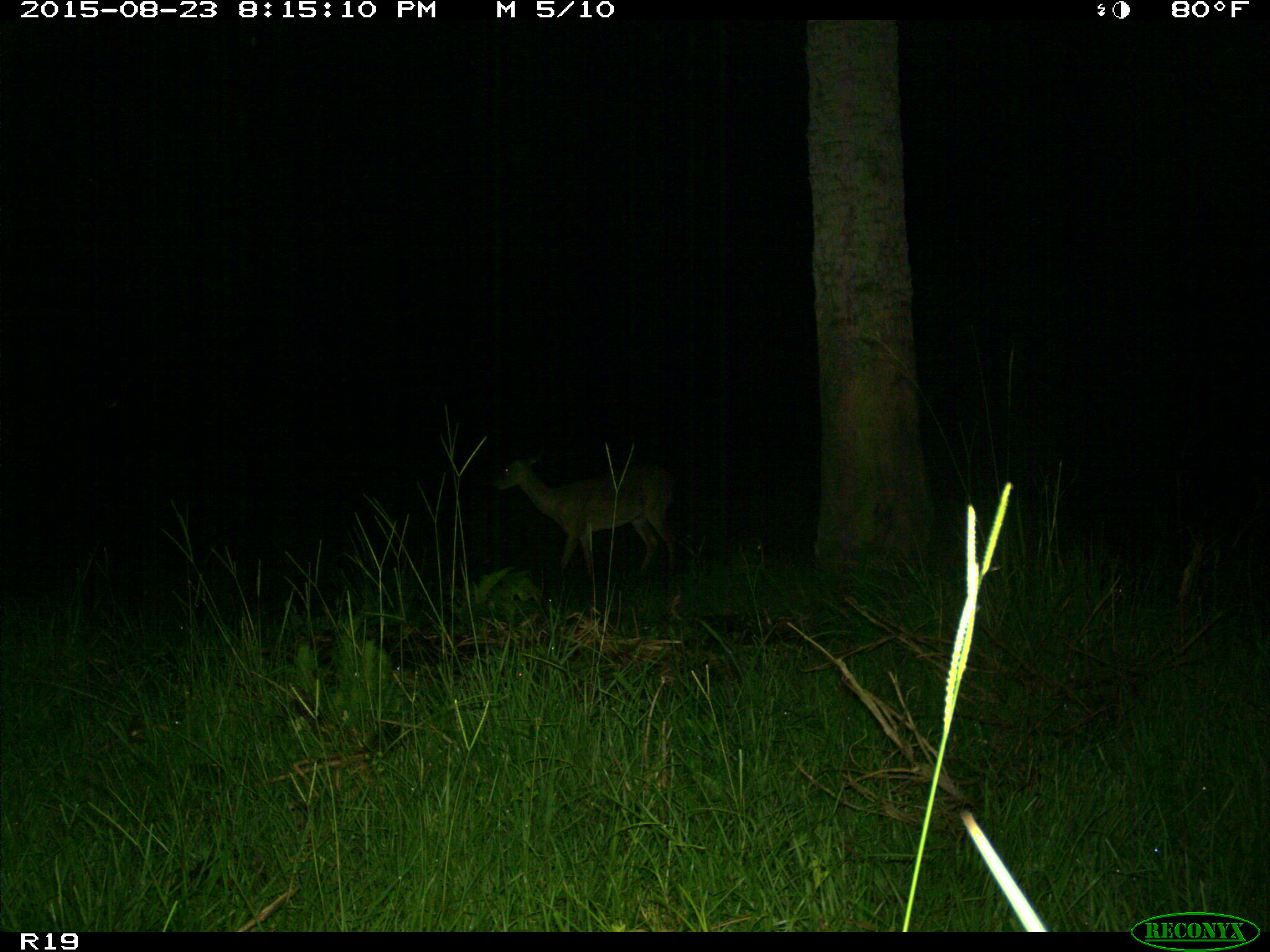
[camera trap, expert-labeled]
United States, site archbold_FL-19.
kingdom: Animalia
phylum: Chordata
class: Mammalia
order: Artiodactyla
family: Cervidae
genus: Odocoileus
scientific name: Odocoileus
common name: deer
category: unidentified deer